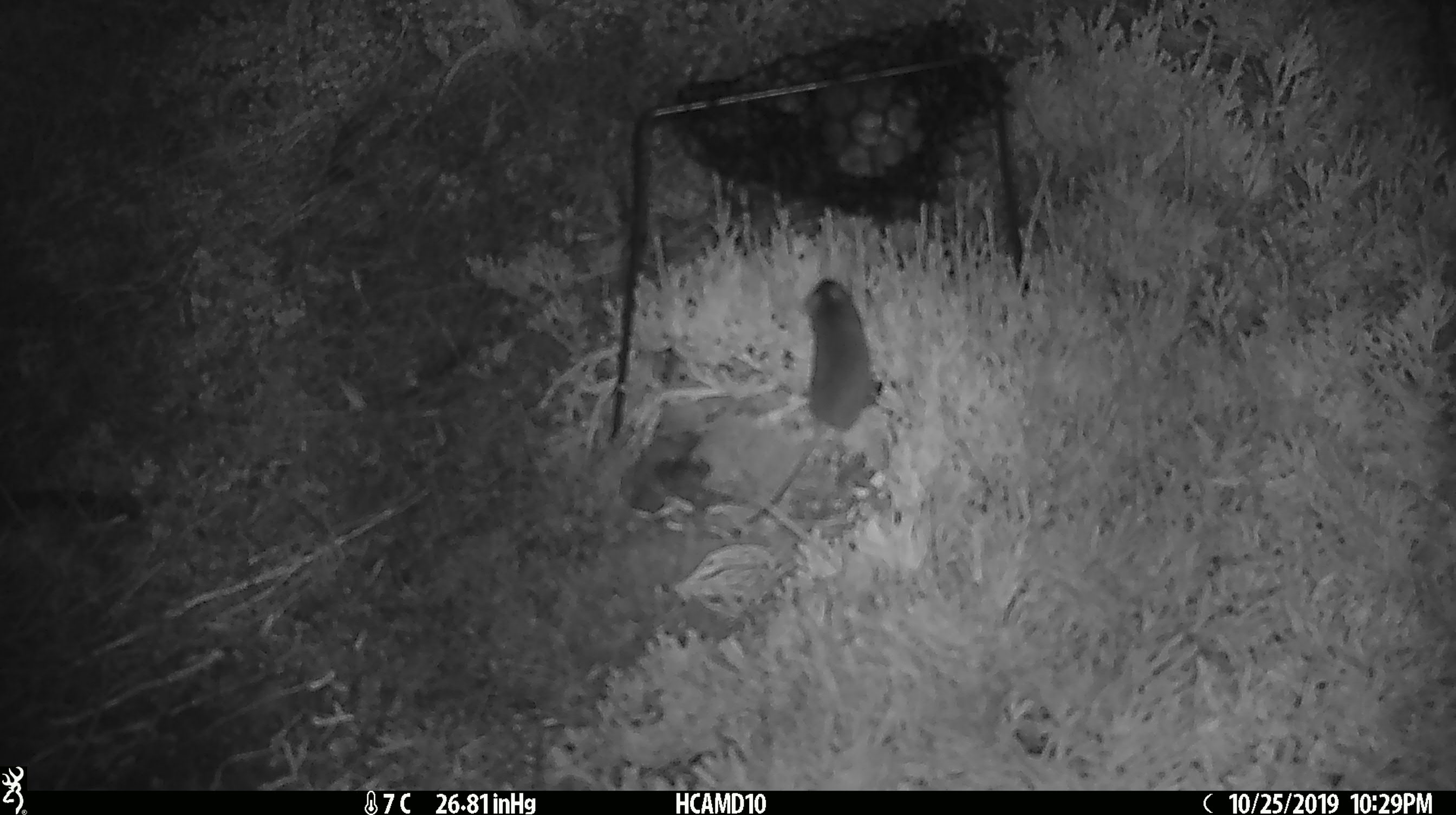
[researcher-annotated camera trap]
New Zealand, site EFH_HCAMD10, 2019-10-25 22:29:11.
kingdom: Animalia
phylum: Chordata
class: Mammalia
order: Rodentia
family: Muridae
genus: Mus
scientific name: Mus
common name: mouse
Mouse (Mus).